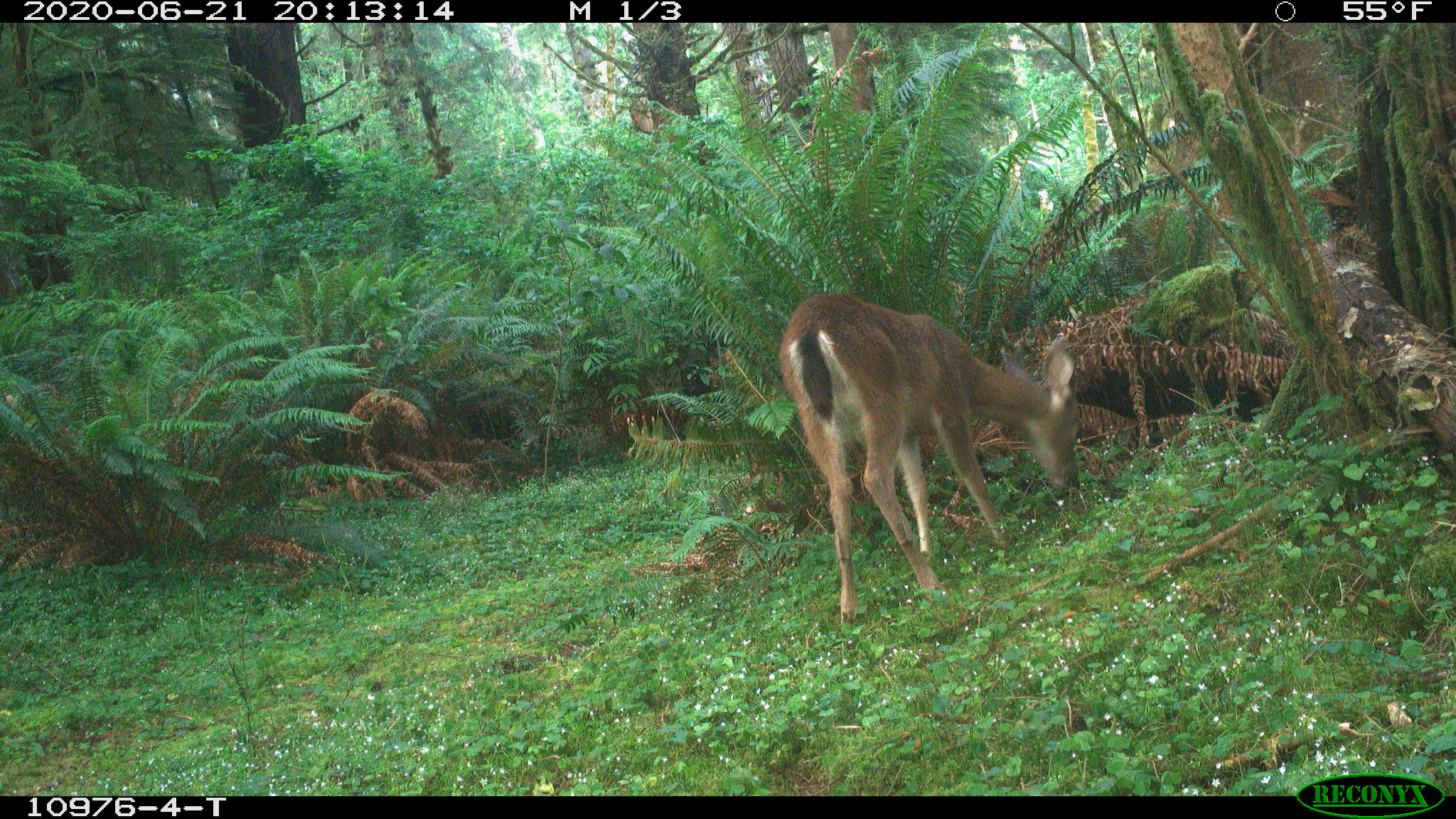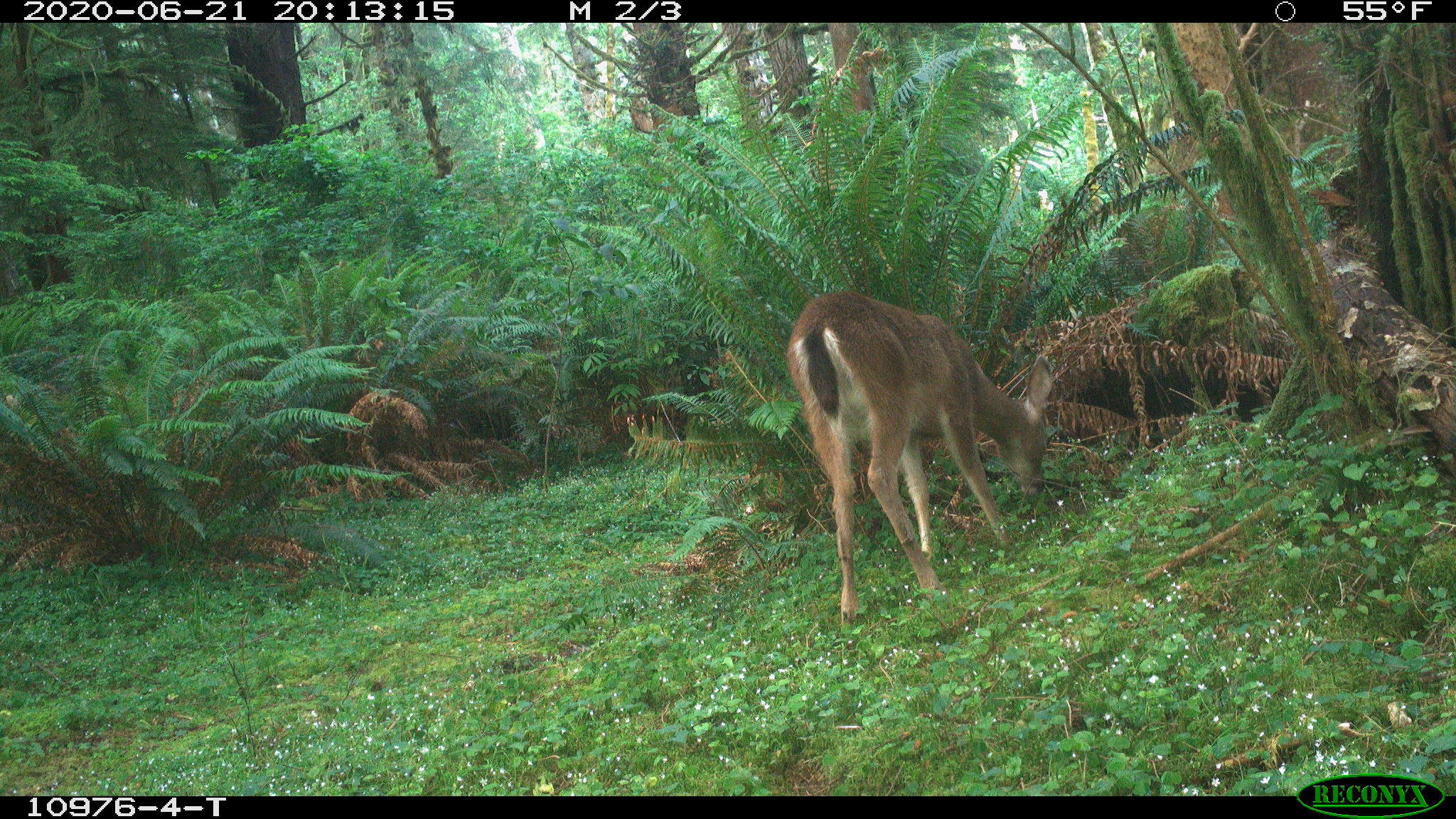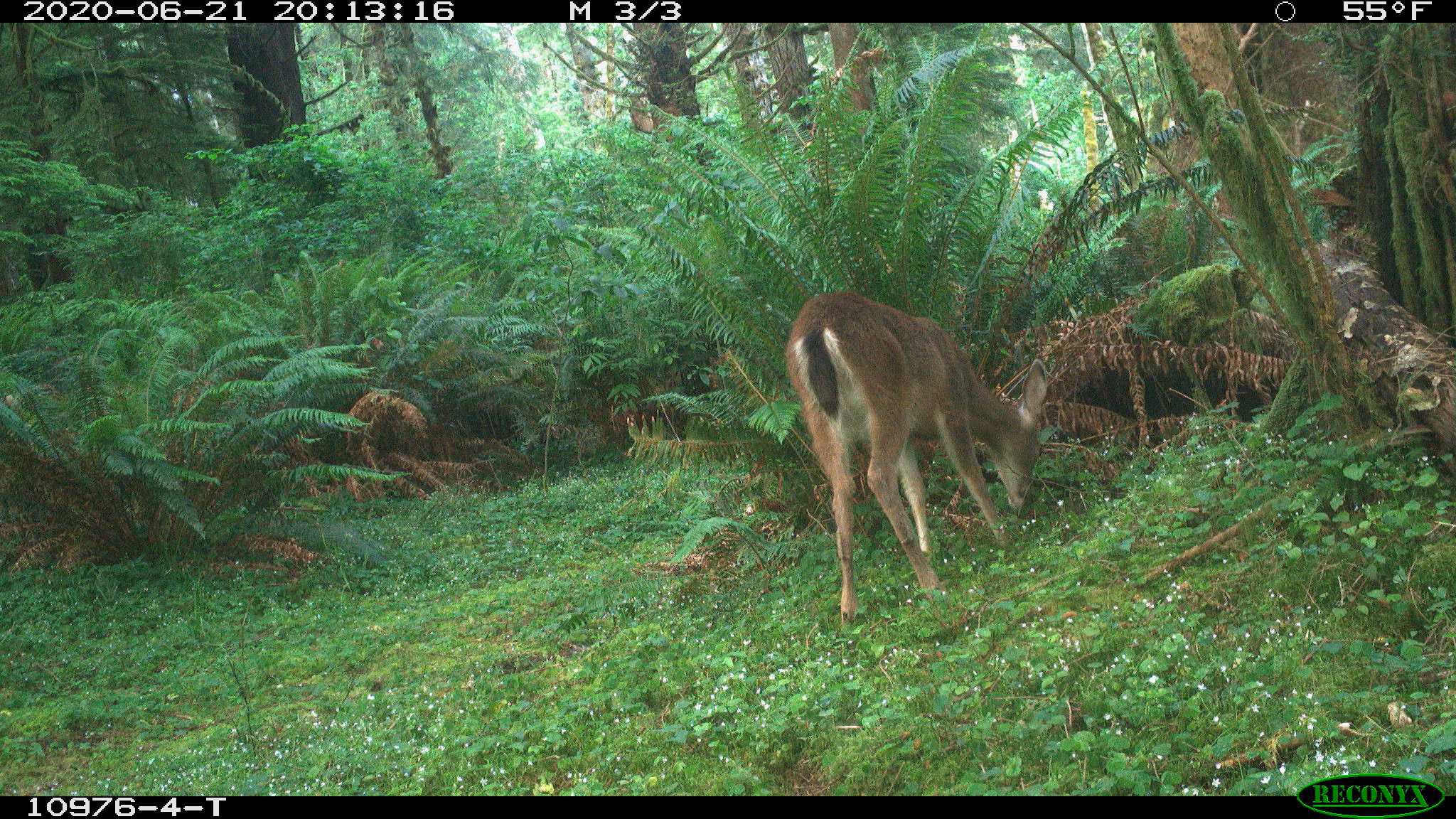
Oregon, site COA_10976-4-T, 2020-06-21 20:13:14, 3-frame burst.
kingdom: Animalia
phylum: Chordata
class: Mammalia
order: Artiodactyla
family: Cervidae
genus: Odocoileus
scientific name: Odocoileus hemionus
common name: black-tailed deer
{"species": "black-tailed deer (Odocoileus hemionus)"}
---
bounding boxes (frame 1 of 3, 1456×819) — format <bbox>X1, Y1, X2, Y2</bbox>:
black-tailed deer: <bbox>770, 279, 1096, 634</bbox>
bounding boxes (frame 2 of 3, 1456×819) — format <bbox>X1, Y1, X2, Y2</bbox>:
black-tailed deer: <bbox>774, 274, 1060, 630</bbox>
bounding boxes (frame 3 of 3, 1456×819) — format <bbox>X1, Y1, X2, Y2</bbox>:
black-tailed deer: <bbox>774, 285, 1056, 638</bbox>